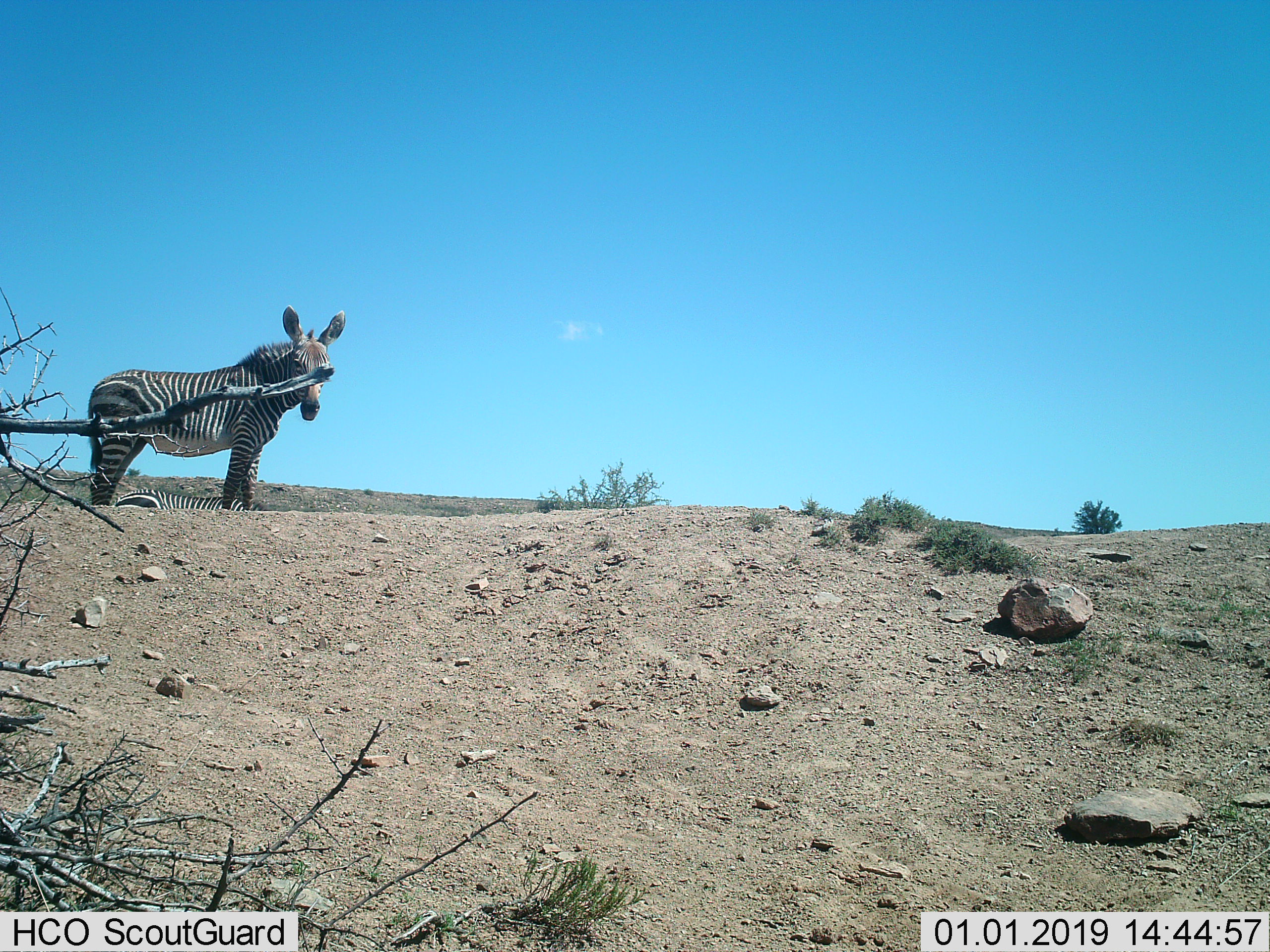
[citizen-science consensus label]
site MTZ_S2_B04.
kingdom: Animalia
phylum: Chordata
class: Mammalia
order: Perissodactyla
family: Equidae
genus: Equus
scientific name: Equus zebra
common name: mountain zebra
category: zebramountain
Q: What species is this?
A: Zebramountain (mountain zebra) (Equus zebra).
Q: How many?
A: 2.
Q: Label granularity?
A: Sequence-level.